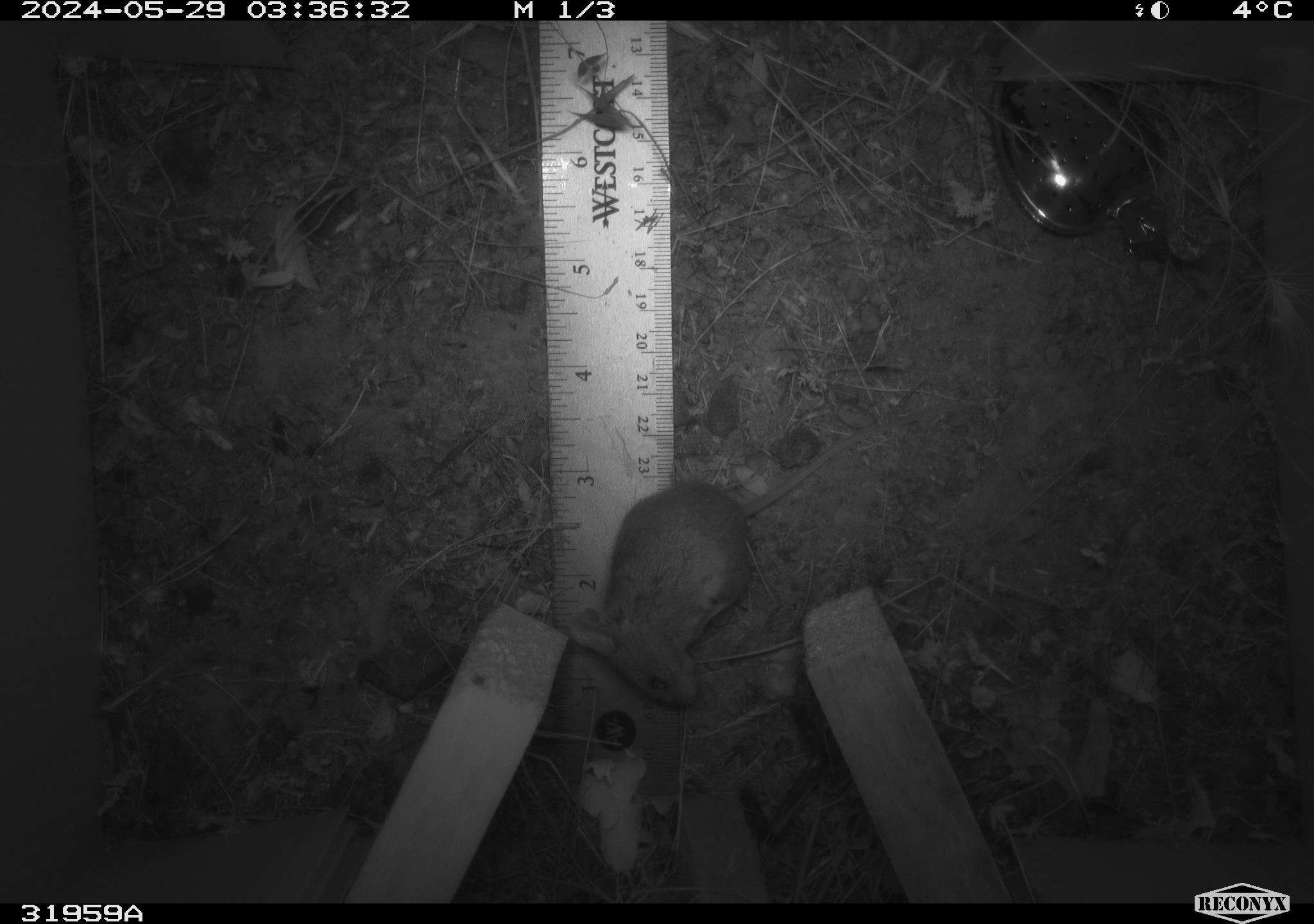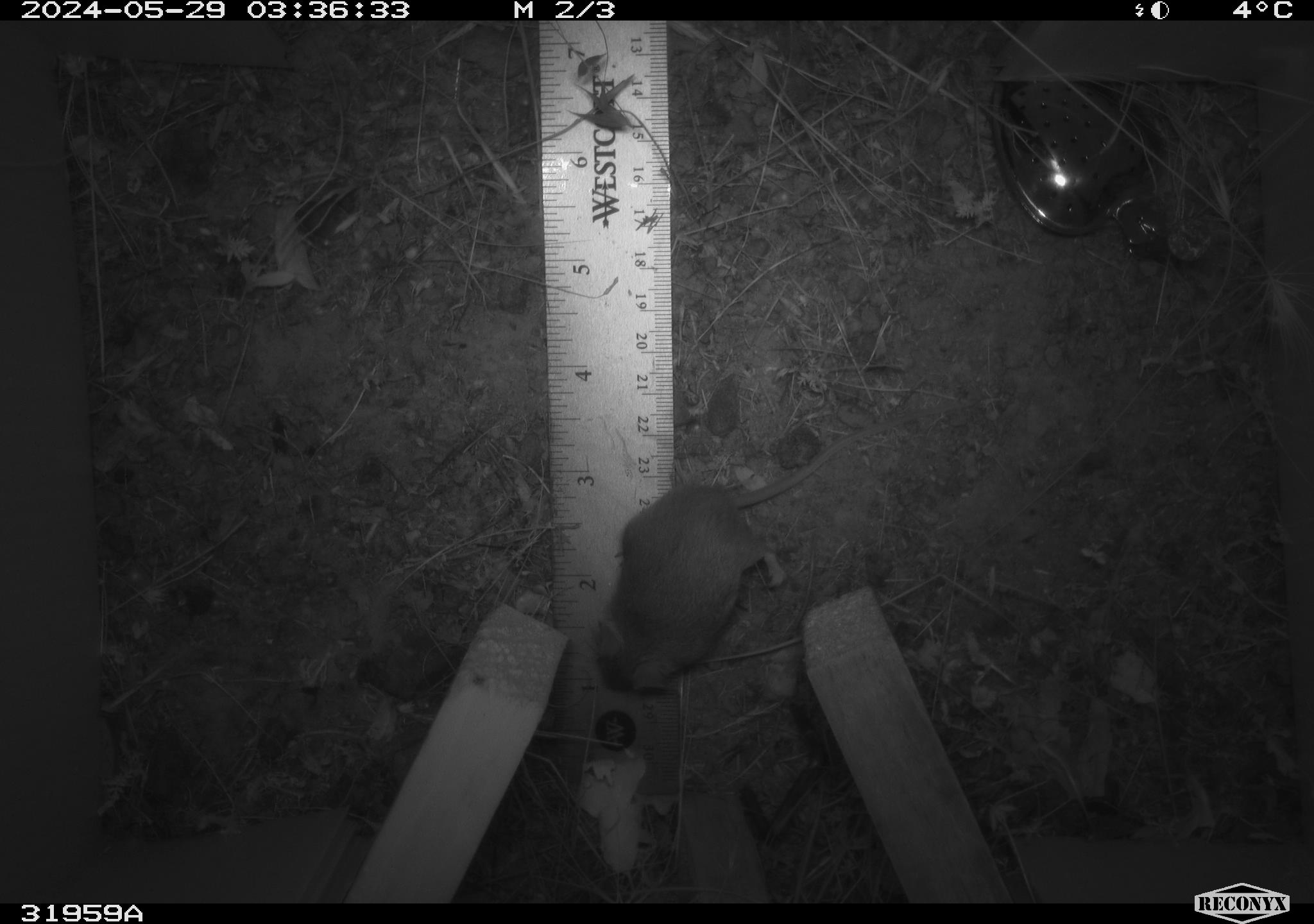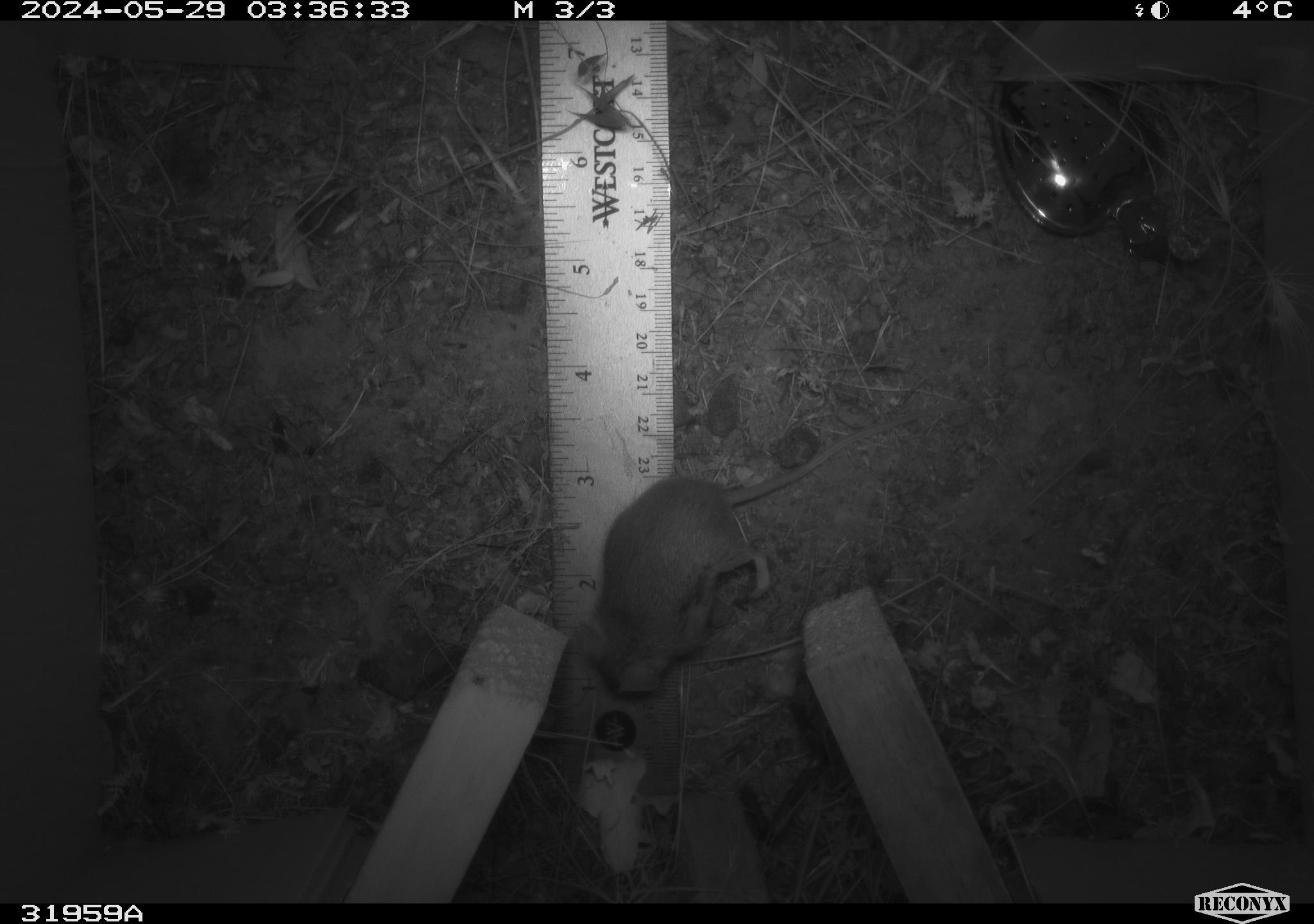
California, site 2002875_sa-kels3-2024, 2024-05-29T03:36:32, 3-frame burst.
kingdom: Animalia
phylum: Chordata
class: Mammalia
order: Rodentia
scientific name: Rodentia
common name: rodent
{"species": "rodent (Rodentia)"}